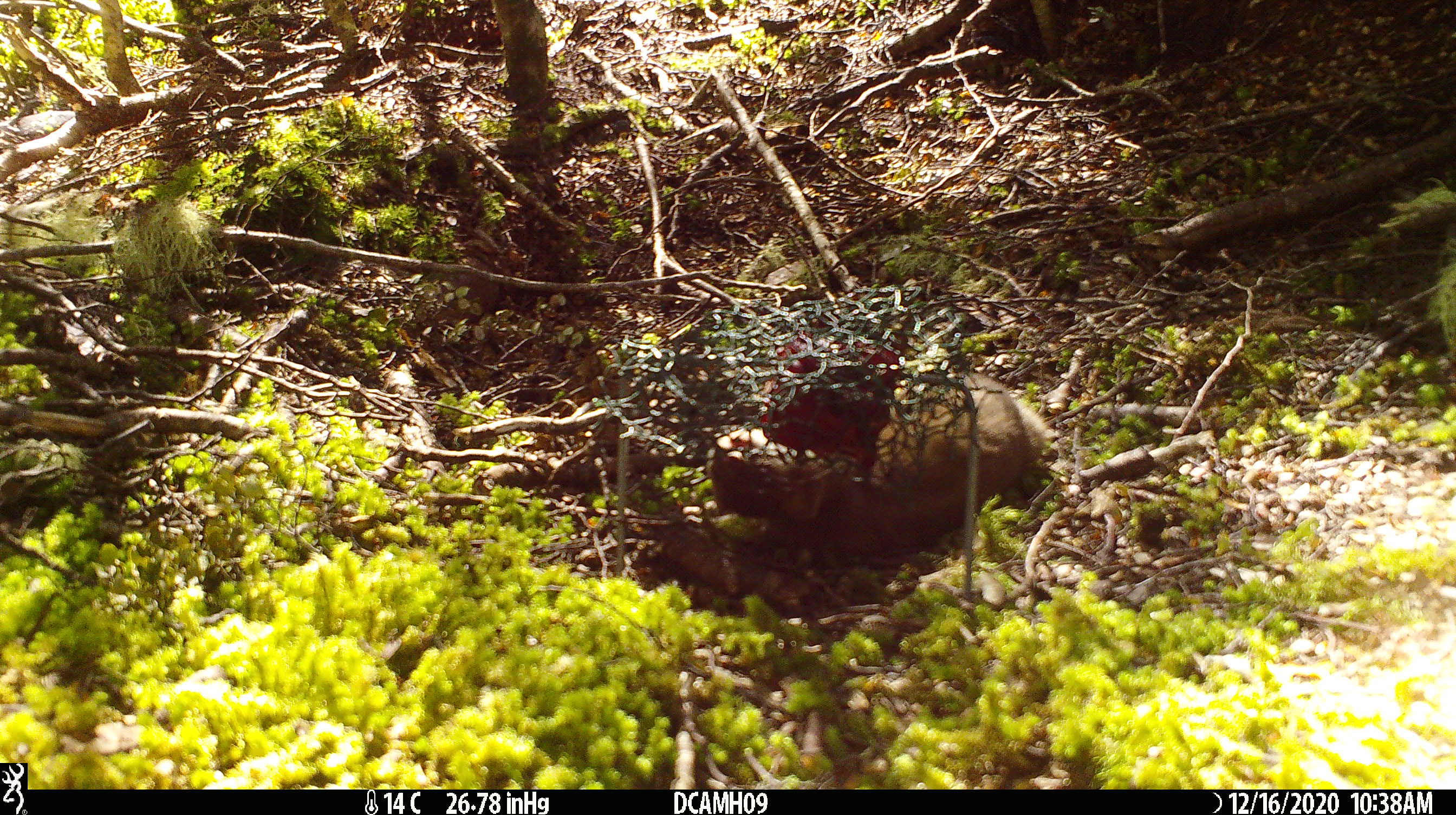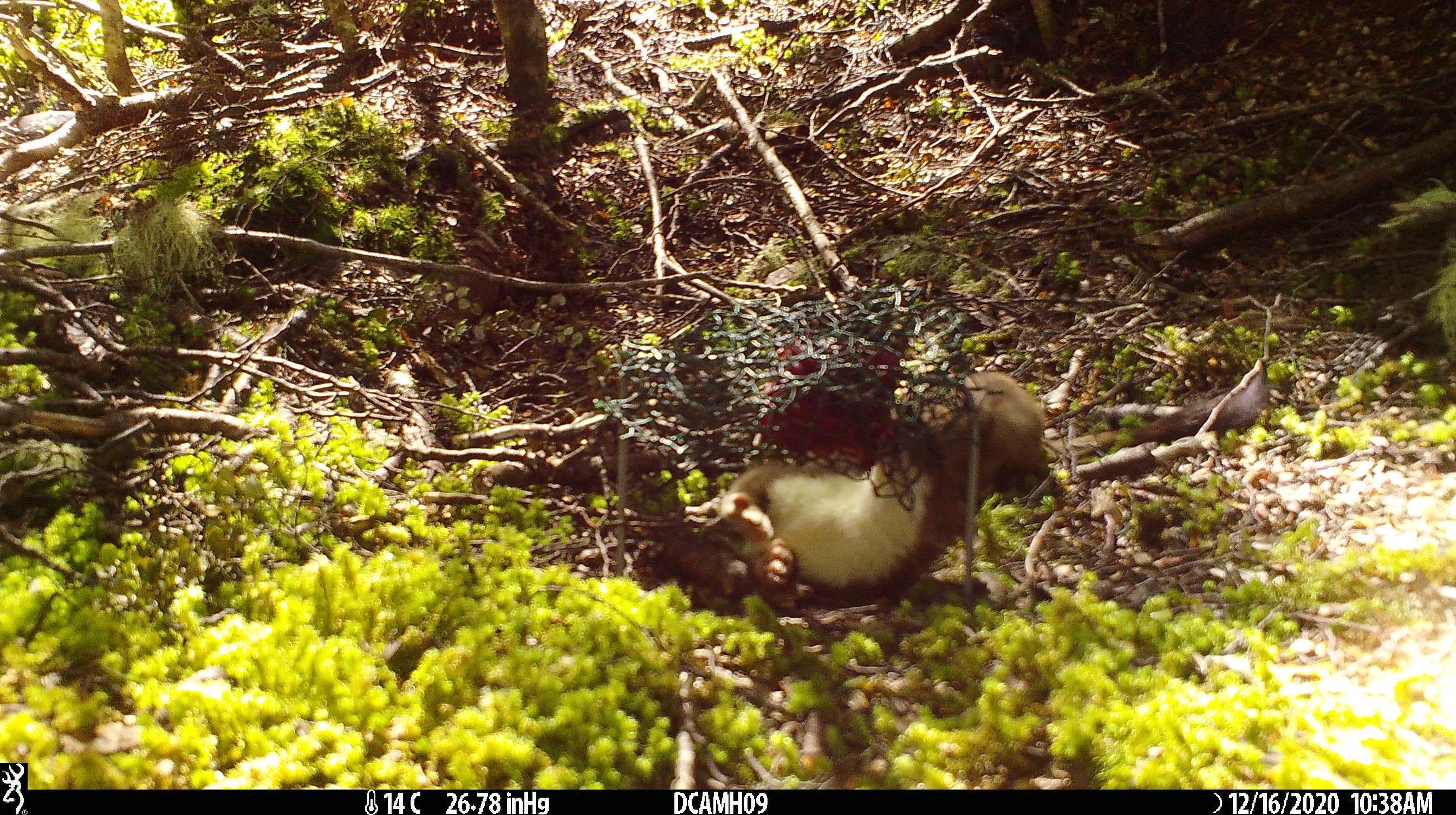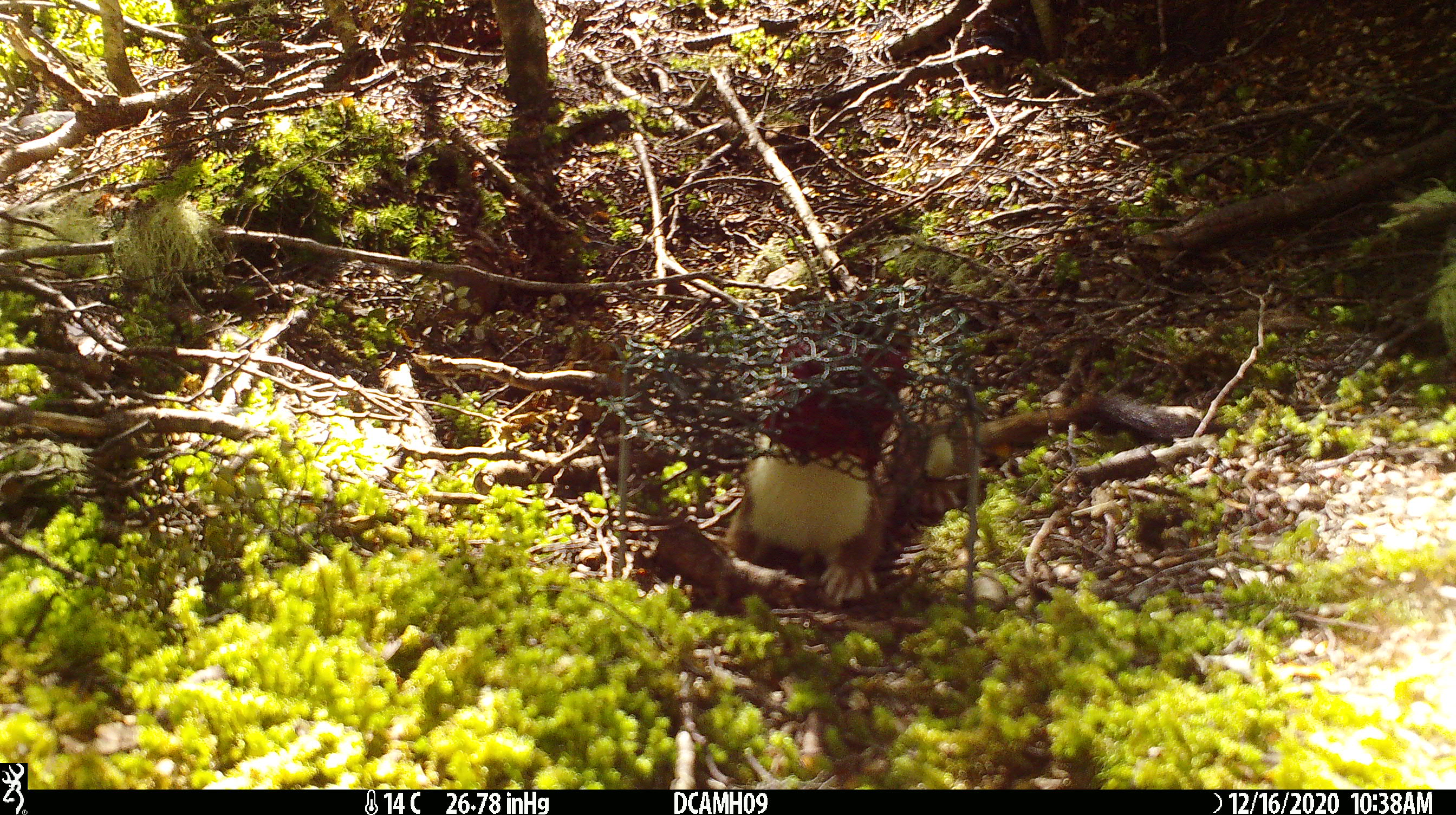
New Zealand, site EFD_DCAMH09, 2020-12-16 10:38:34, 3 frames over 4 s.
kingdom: Animalia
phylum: Chordata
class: Mammalia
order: Carnivora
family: Mustelidae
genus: Mustela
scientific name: Mustela erminea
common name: stoat